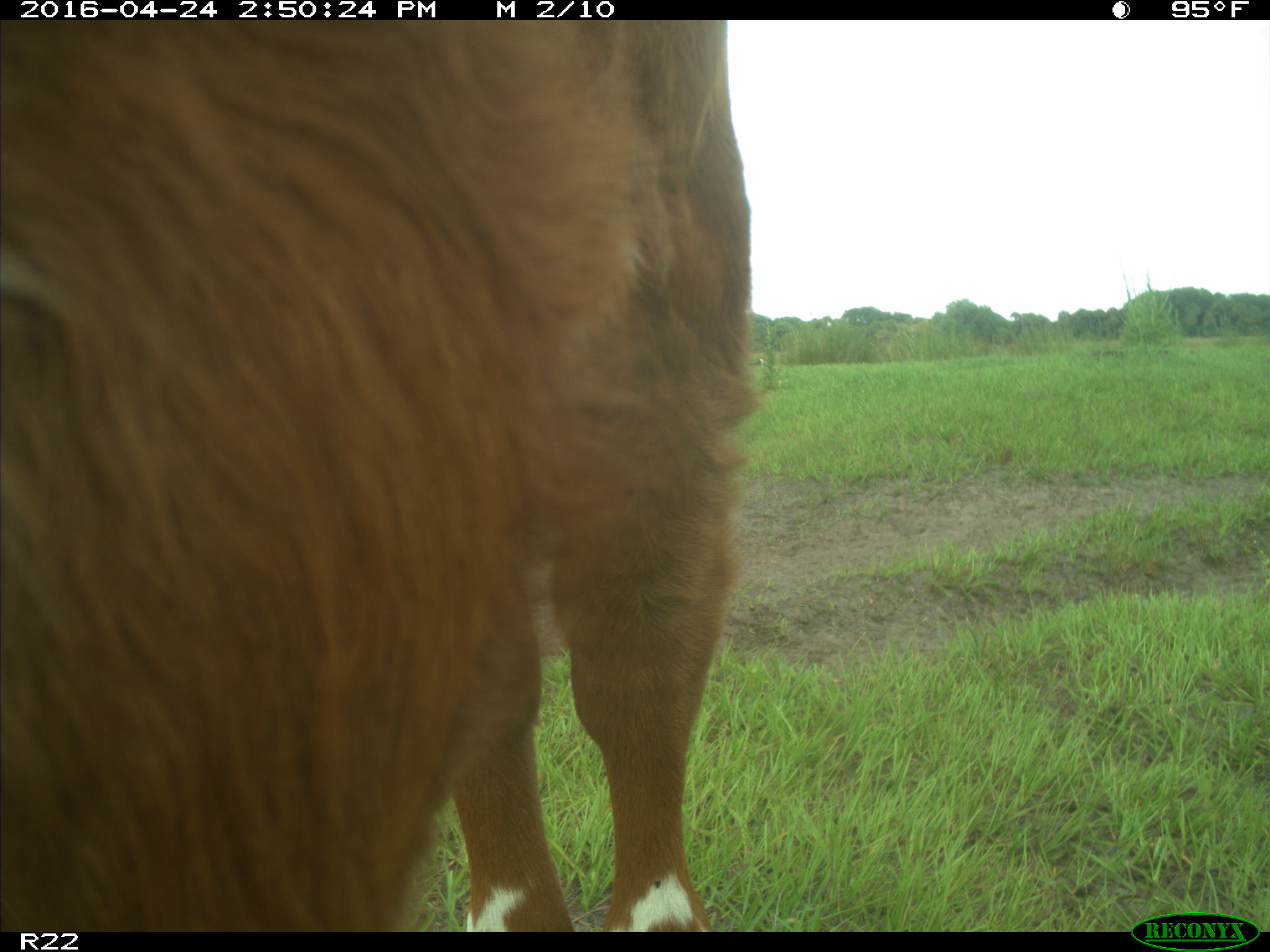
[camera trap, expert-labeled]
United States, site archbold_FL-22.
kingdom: Animalia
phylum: Chordata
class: Mammalia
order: Artiodactyla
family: Bovidae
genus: Bos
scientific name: Bos taurus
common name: domestic cow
Bos taurus (domestic cow).